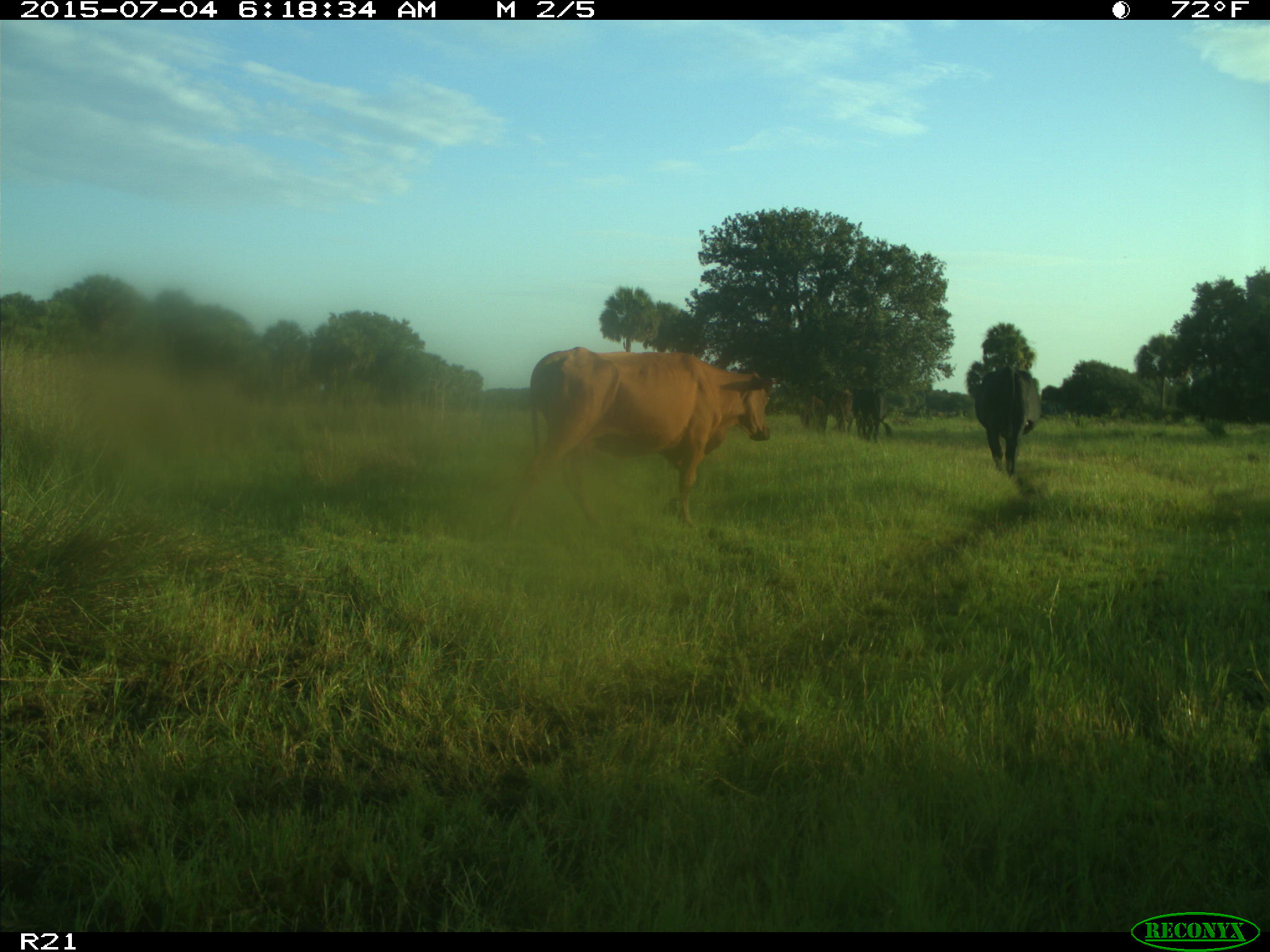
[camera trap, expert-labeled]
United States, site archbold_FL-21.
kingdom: Animalia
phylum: Chordata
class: Mammalia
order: Artiodactyla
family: Bovidae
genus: Bos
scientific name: Bos taurus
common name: domestic cow